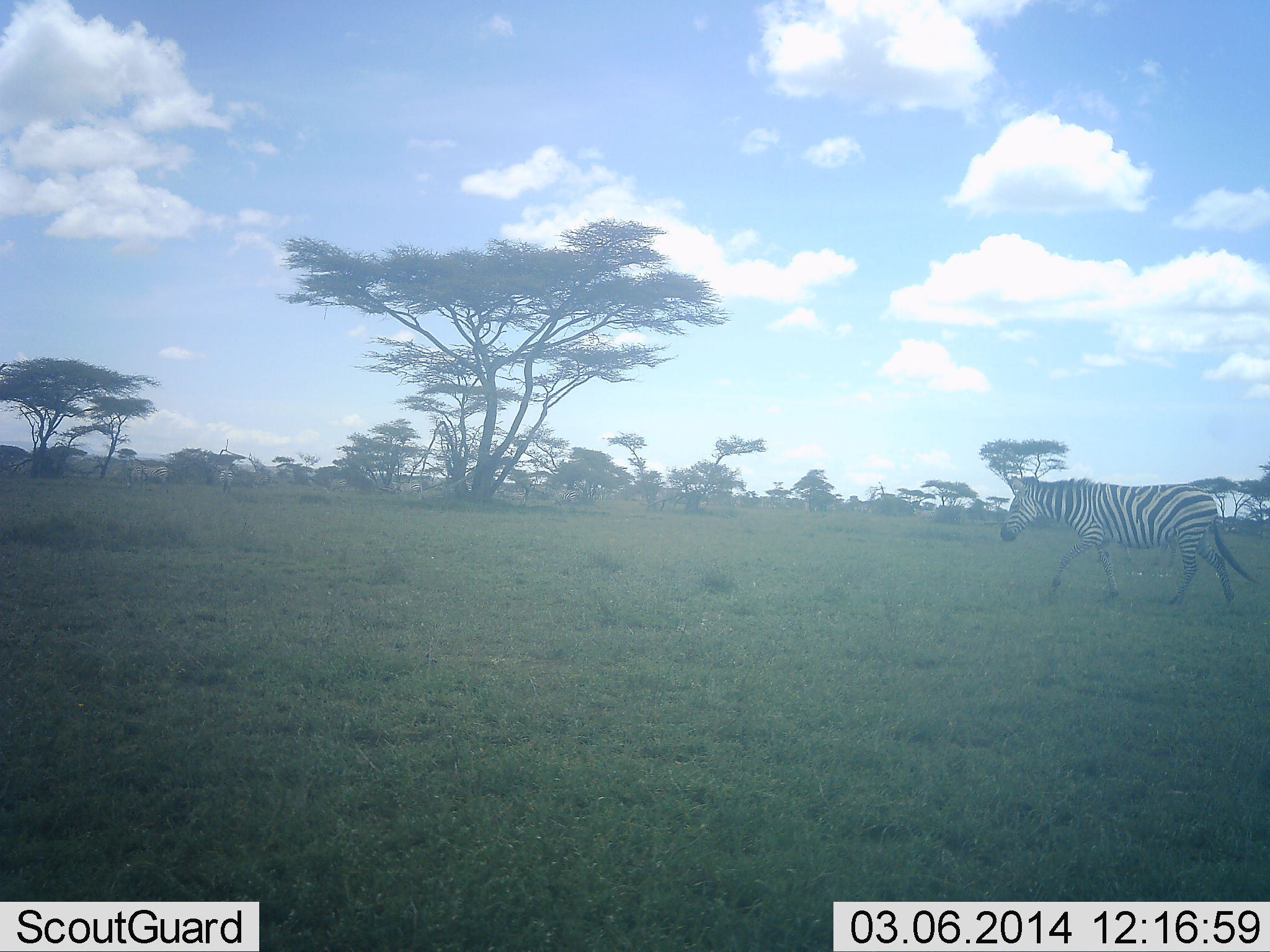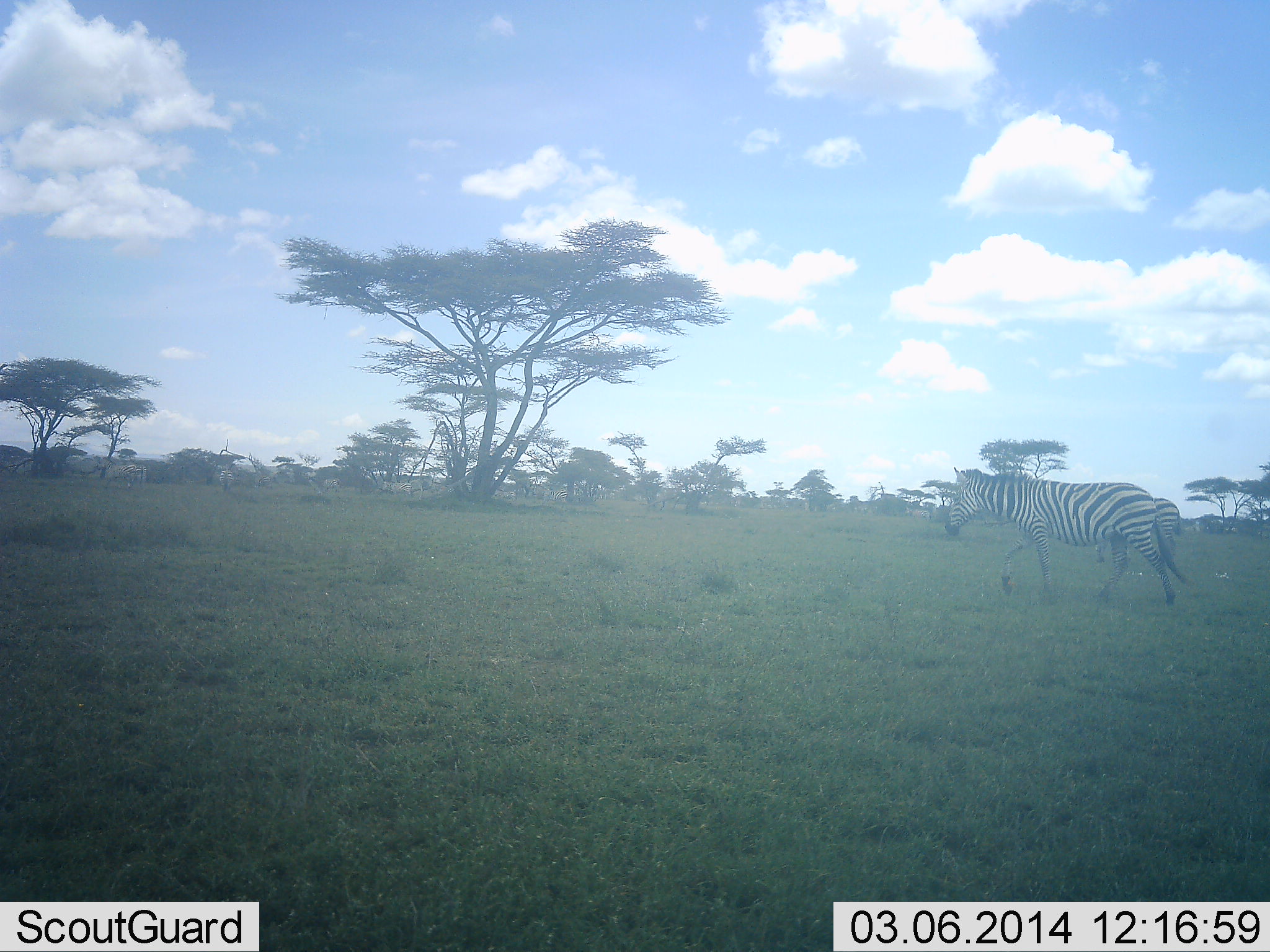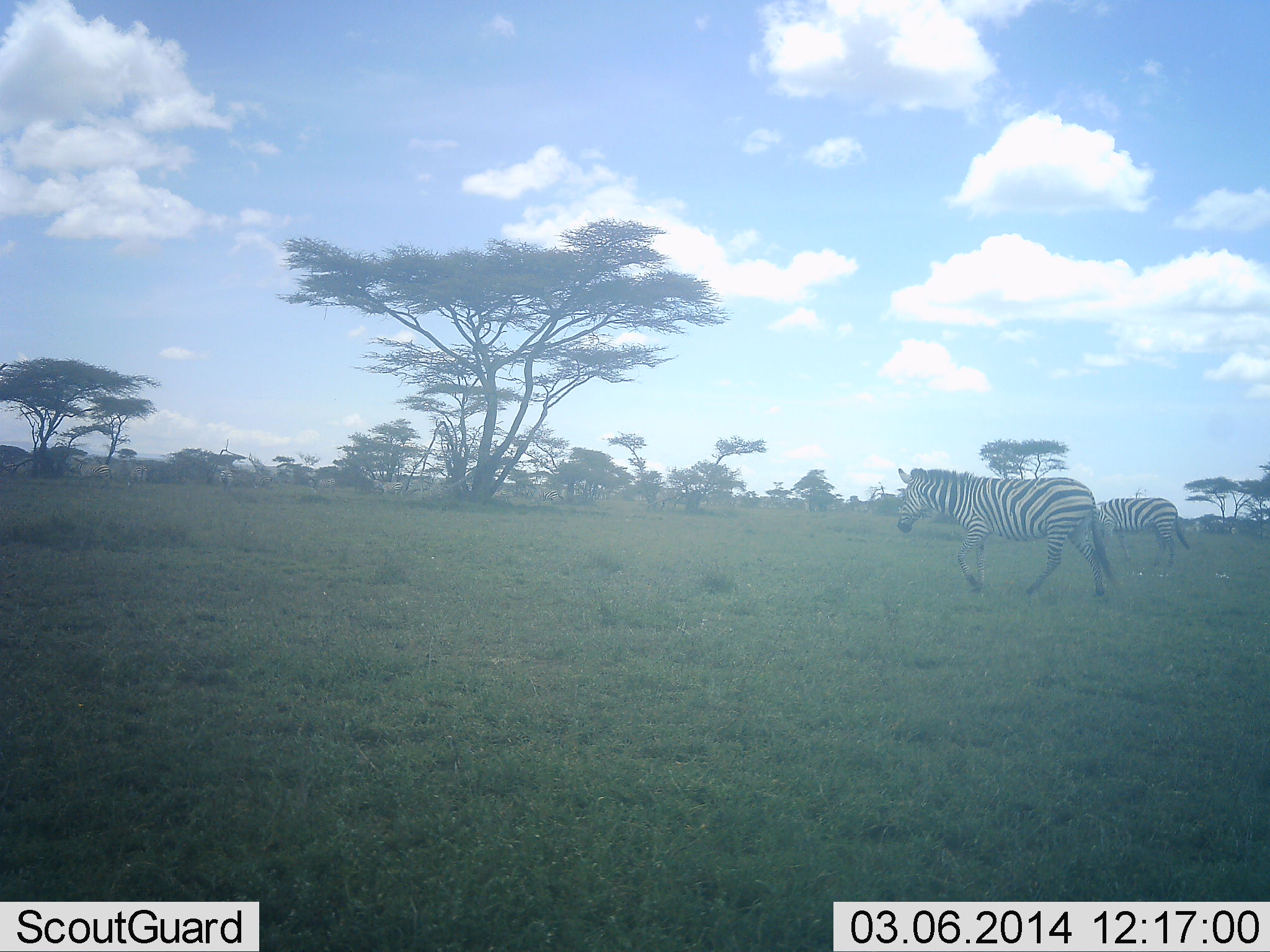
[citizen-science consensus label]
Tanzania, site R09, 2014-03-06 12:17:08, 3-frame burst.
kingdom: Animalia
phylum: Chordata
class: Mammalia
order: Perissodactyla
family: Equidae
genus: Equus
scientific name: Equus quagga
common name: plains zebra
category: zebra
Zebra (plains zebra) (Equus quagga), count 9. Behavior (volunteer vote fractions): standing 45%, resting 0%, moving 100%, interacting 0%. Young present (vote fraction): 0%. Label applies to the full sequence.